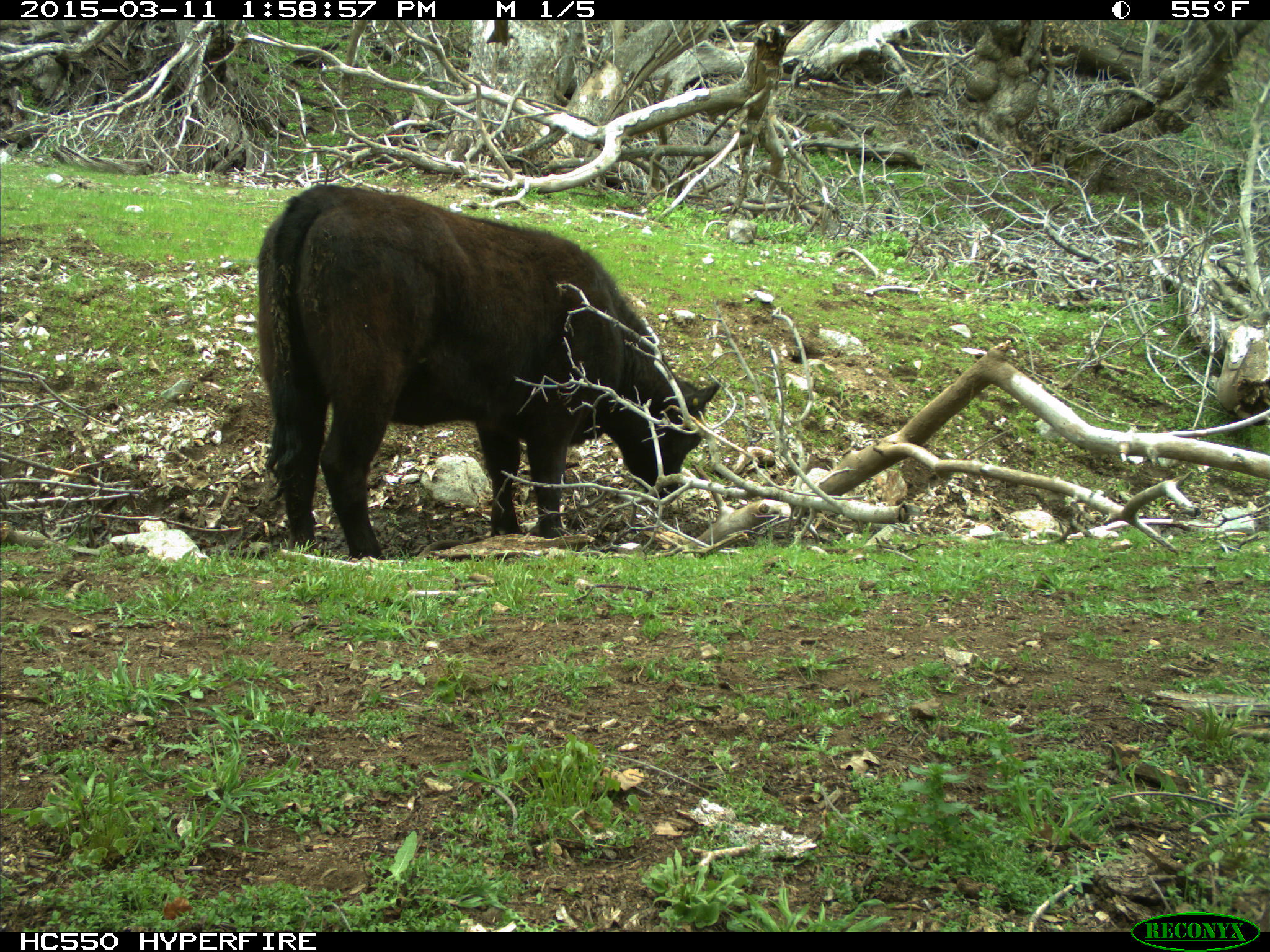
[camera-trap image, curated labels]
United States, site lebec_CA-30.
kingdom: Animalia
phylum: Chordata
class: Mammalia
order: Artiodactyla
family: Bovidae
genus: Bos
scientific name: Bos taurus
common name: domestic cow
Bos taurus (domestic cow).